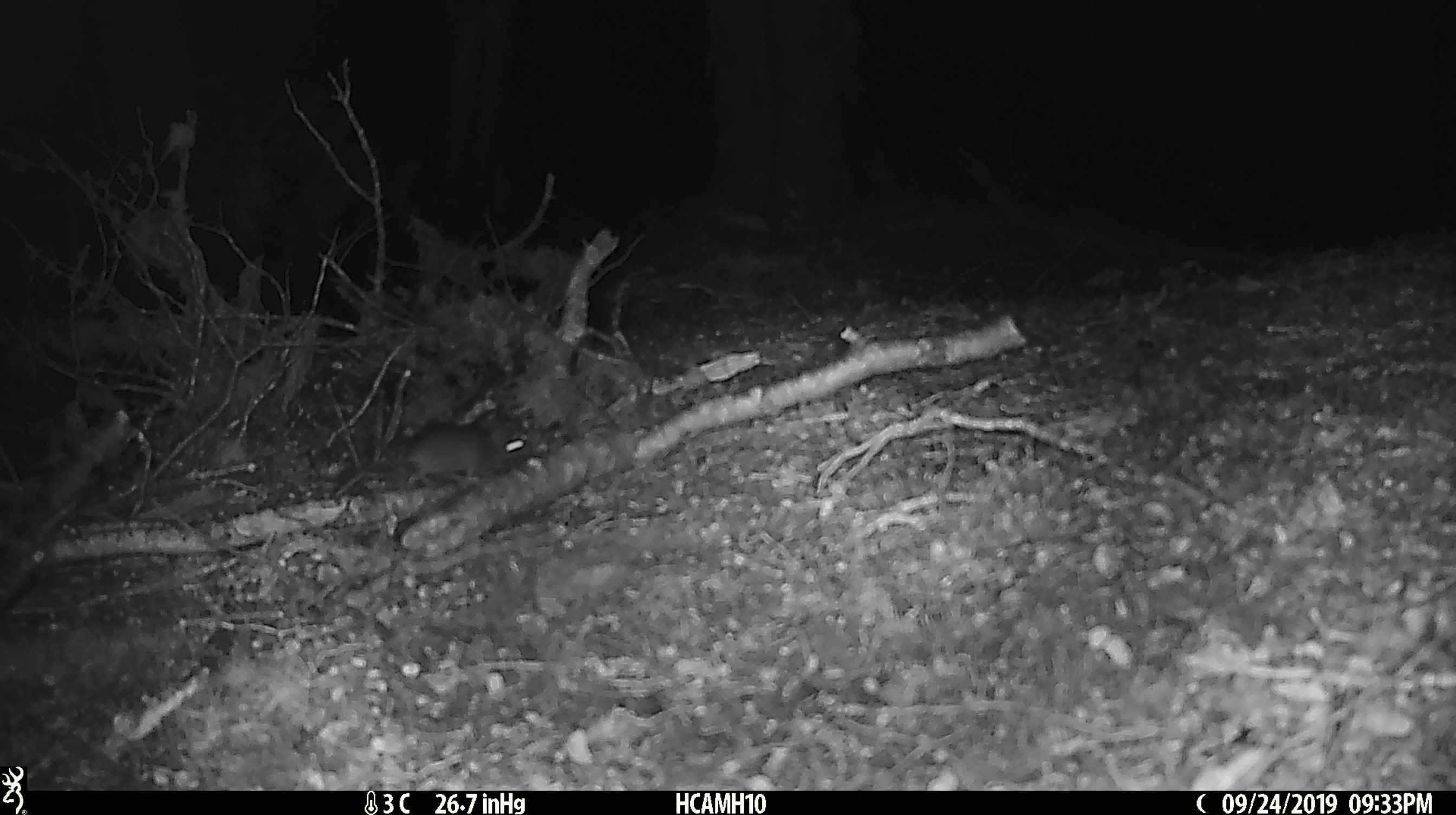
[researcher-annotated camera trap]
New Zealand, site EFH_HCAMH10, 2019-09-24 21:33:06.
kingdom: Animalia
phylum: Chordata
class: Mammalia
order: Rodentia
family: Muridae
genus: Mus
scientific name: Mus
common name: mouse